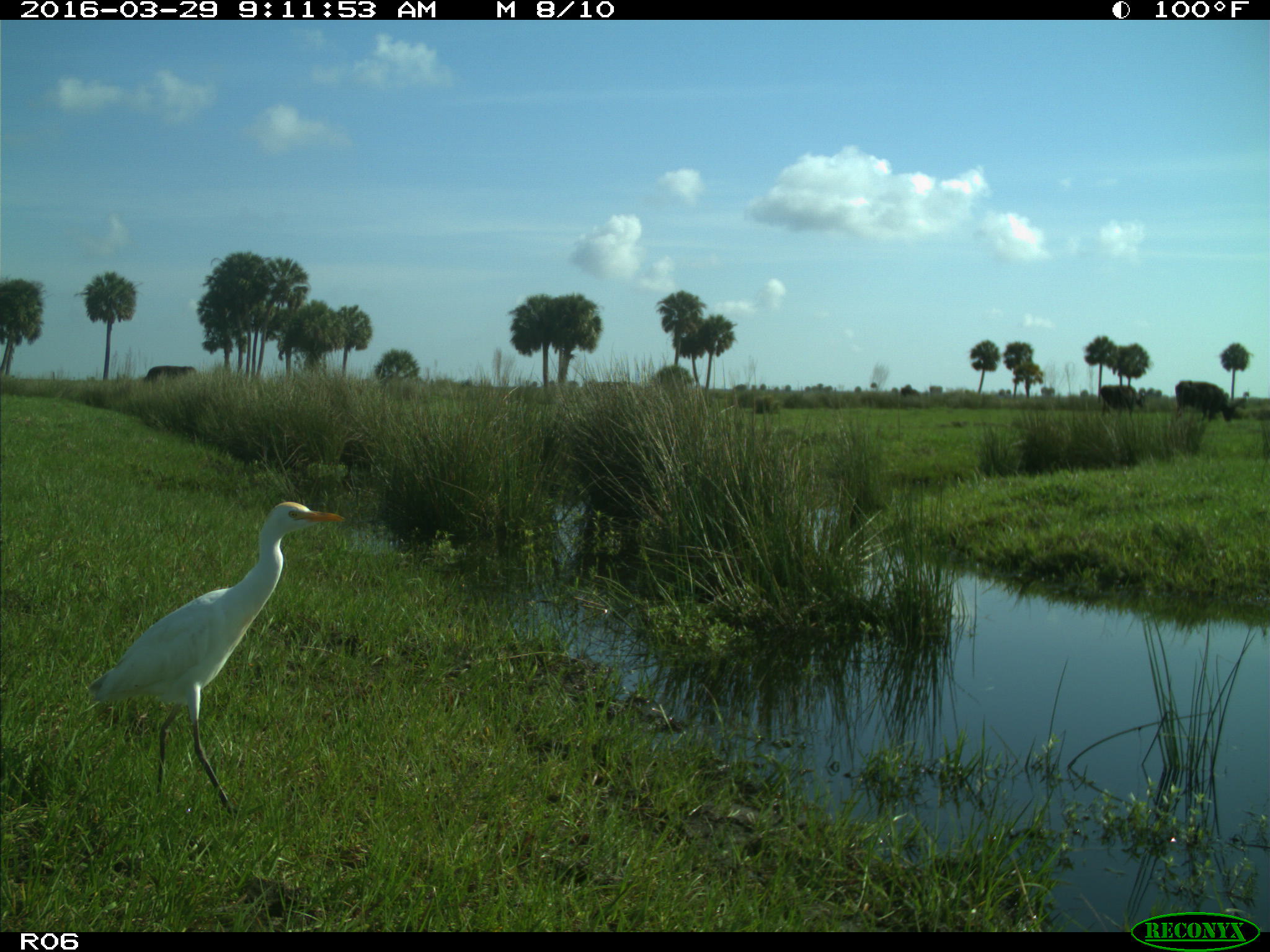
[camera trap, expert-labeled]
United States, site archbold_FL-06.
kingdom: Animalia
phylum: Chordata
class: Mammalia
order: Artiodactyla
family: Bovidae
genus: Bos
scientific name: Bos taurus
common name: domestic cow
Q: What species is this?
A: Bos taurus (domestic cow).